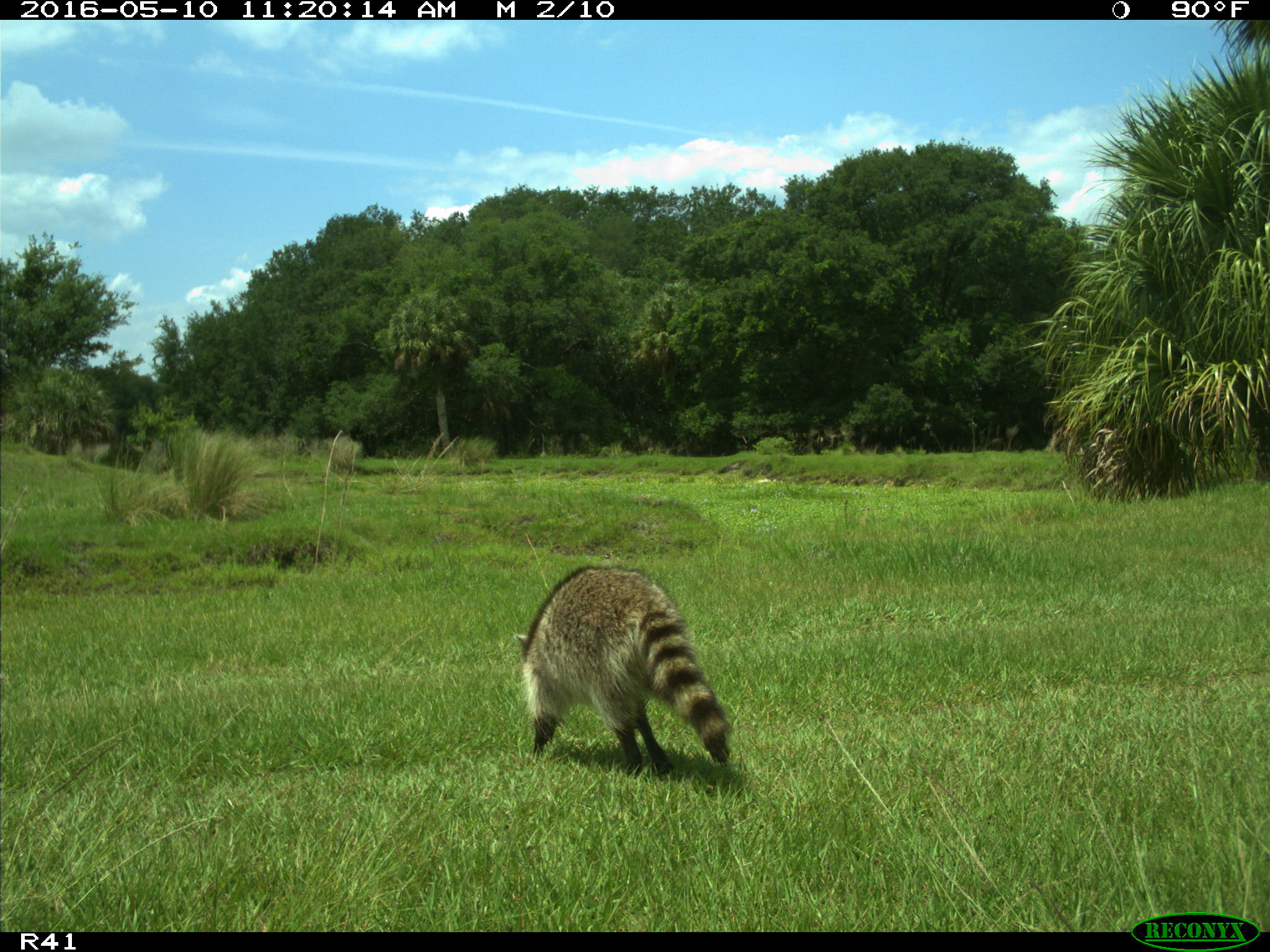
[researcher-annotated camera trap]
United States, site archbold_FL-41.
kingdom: Animalia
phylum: Chordata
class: Mammalia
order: Carnivora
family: Procyonidae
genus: Procyon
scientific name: Procyon lotor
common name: common raccoon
Procyon lotor (common raccoon).